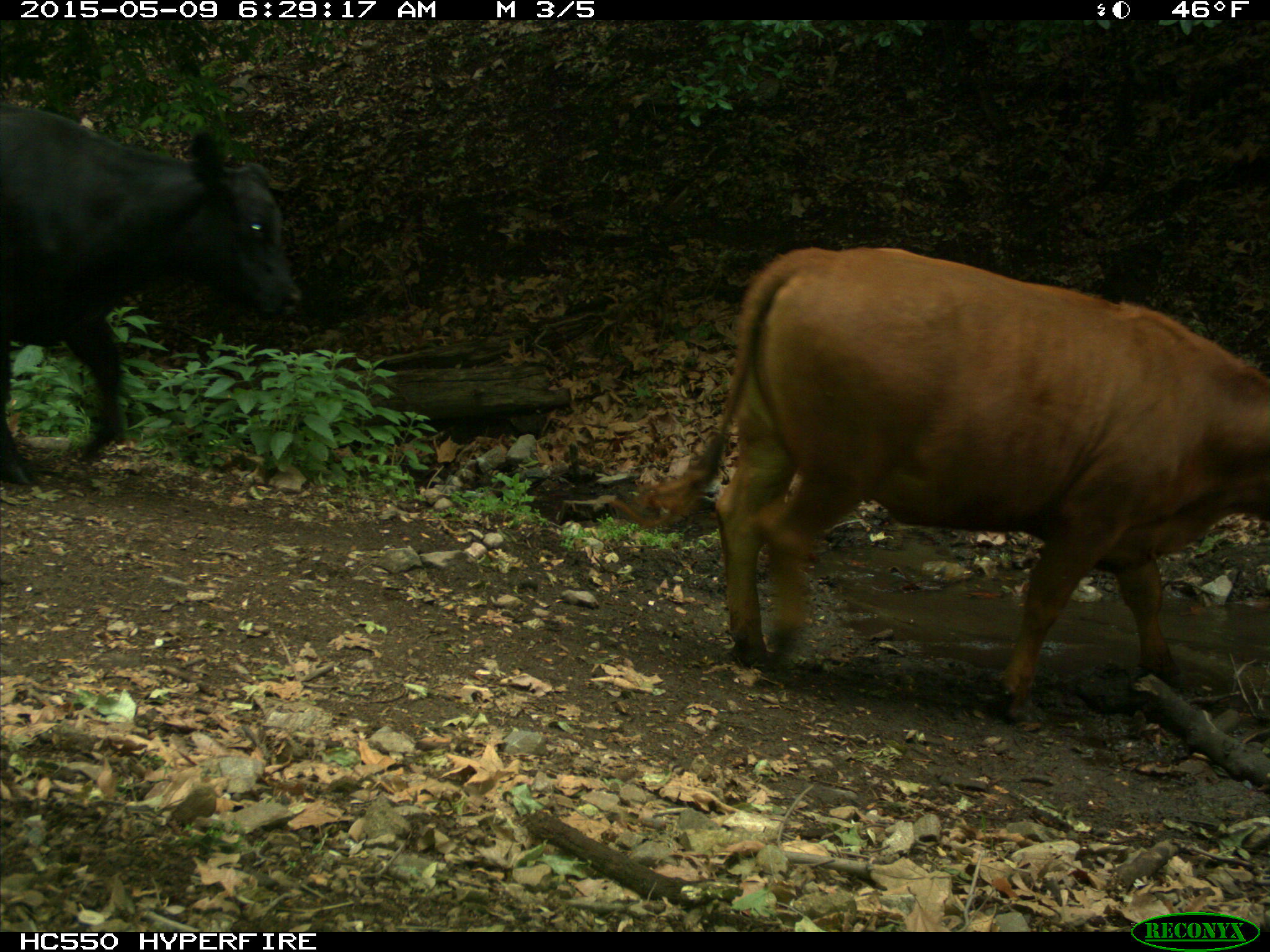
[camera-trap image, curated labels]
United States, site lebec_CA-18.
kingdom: Animalia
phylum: Chordata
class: Mammalia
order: Artiodactyla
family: Bovidae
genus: Bos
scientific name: Bos taurus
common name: domestic cow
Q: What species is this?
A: Bos taurus (domestic cow).